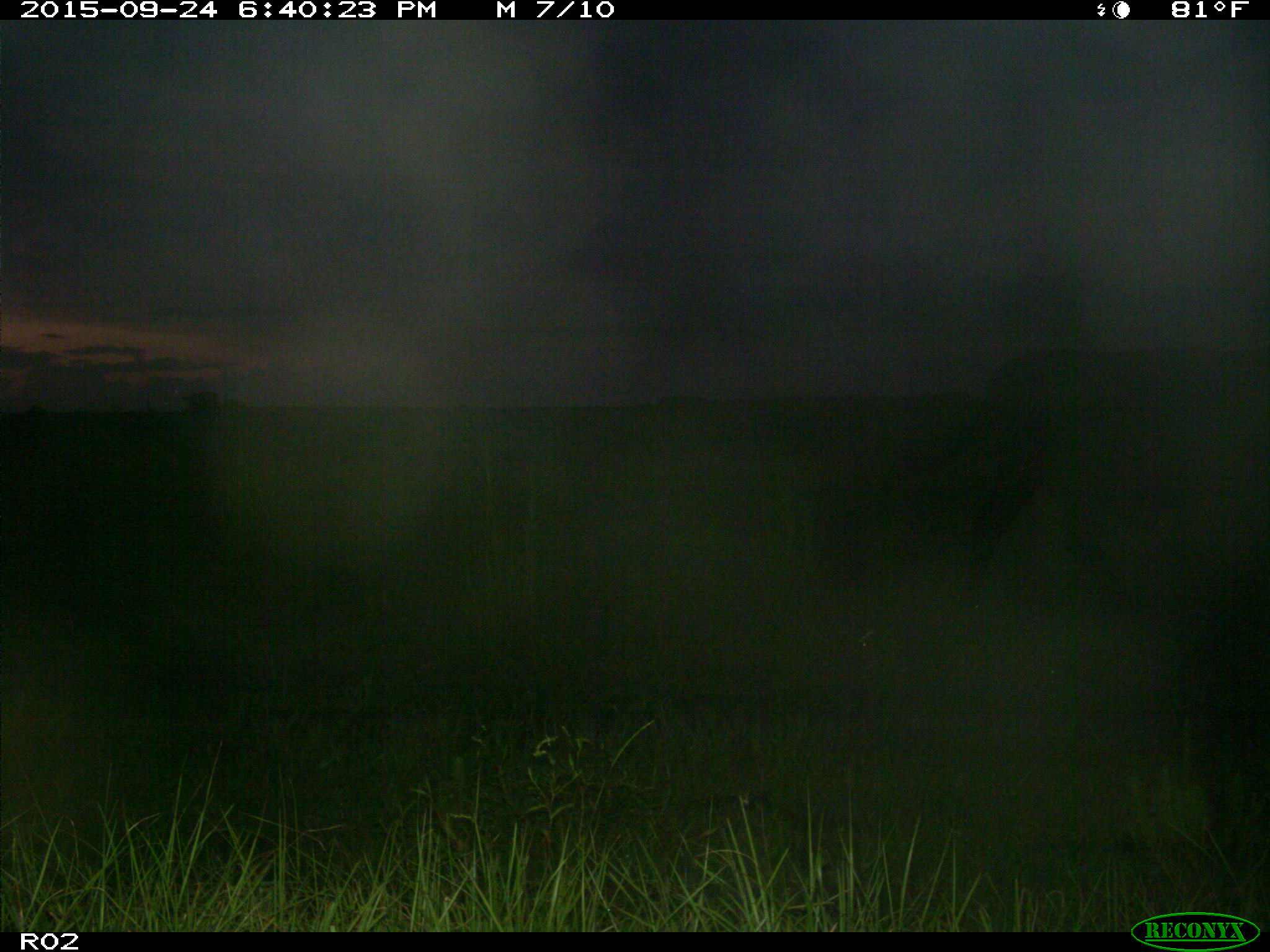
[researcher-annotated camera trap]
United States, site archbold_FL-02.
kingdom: Animalia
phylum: Chordata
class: Mammalia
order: Artiodactyla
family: Bovidae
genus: Bos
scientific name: Bos taurus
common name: domestic cow